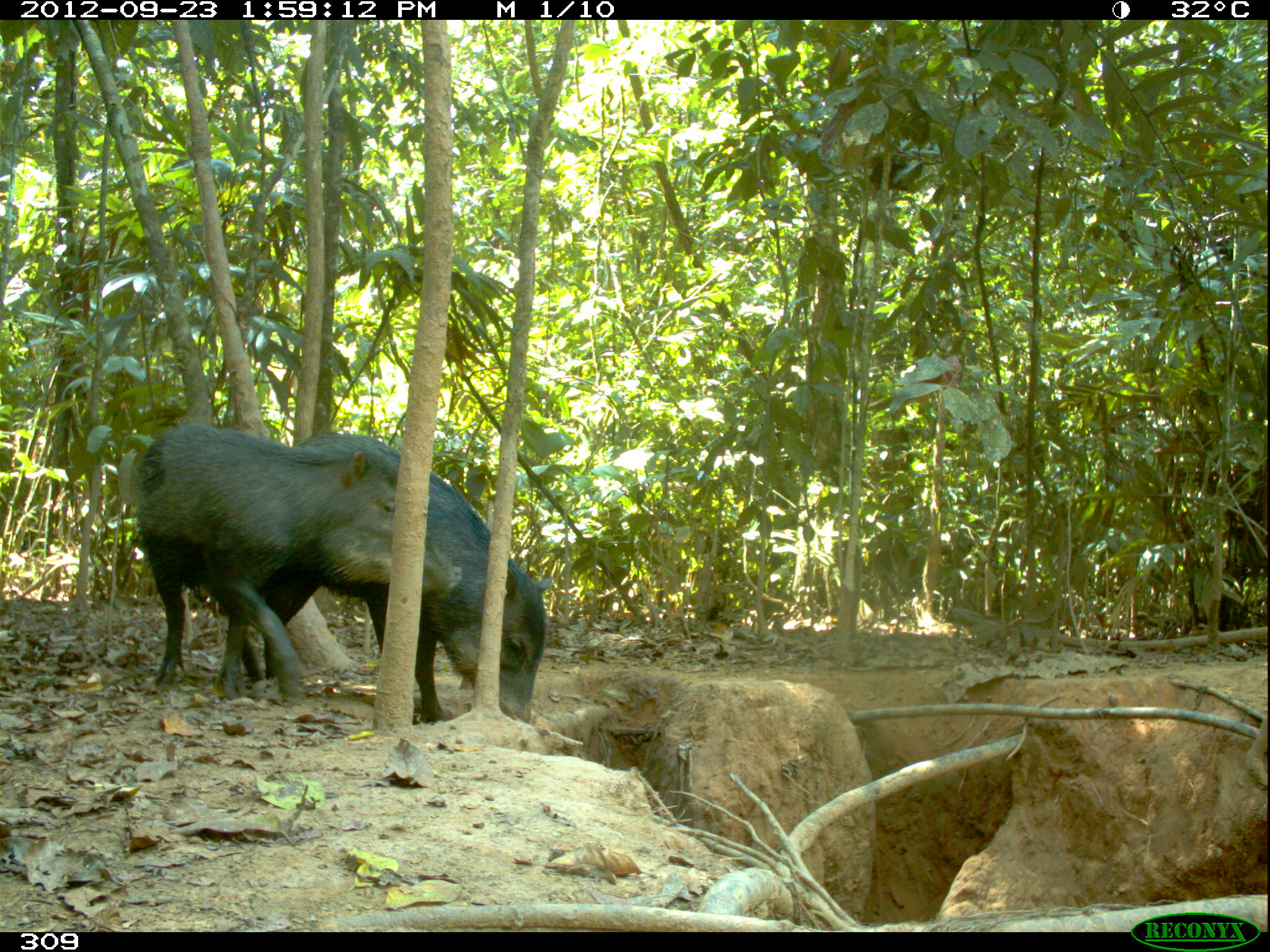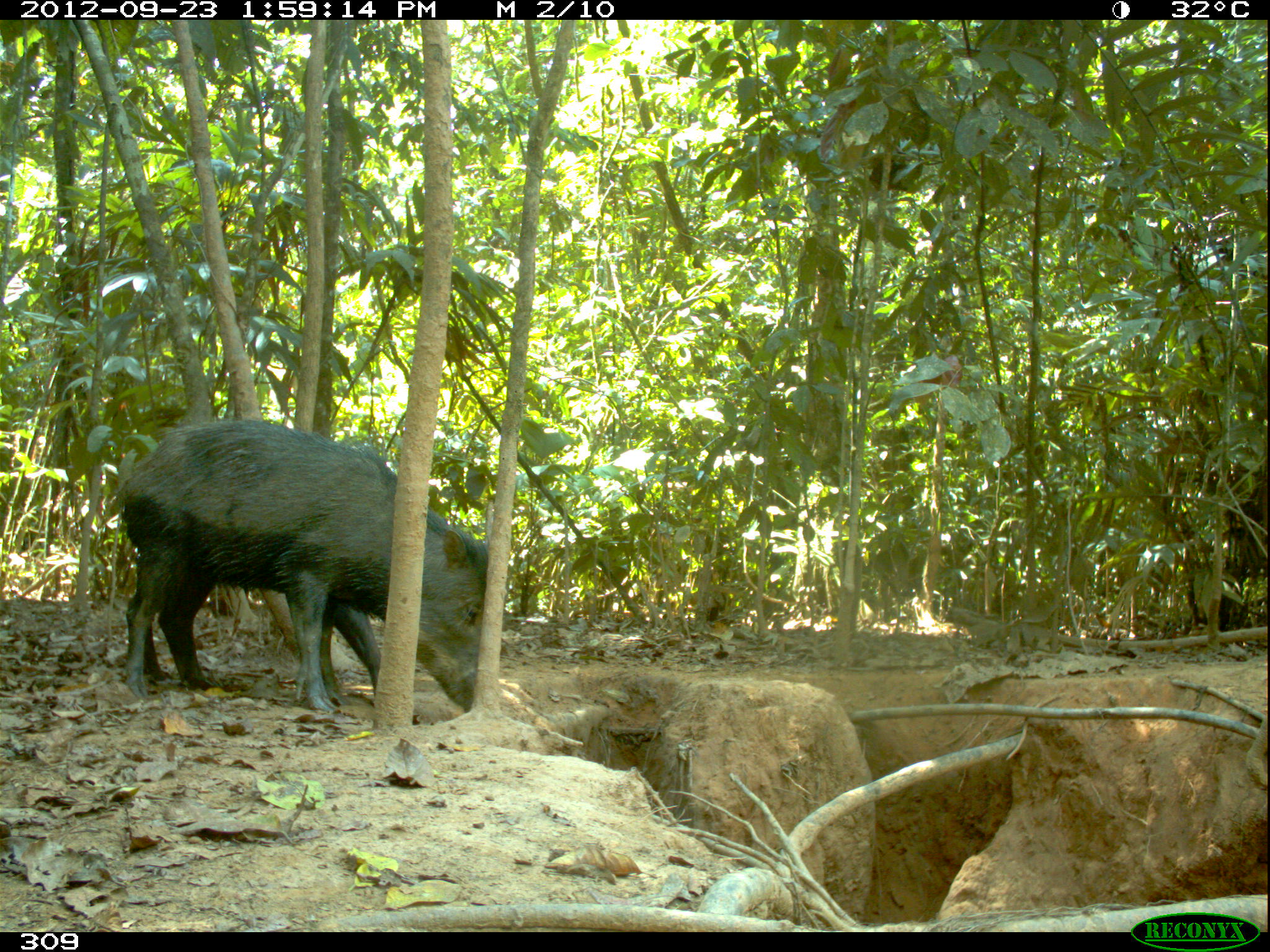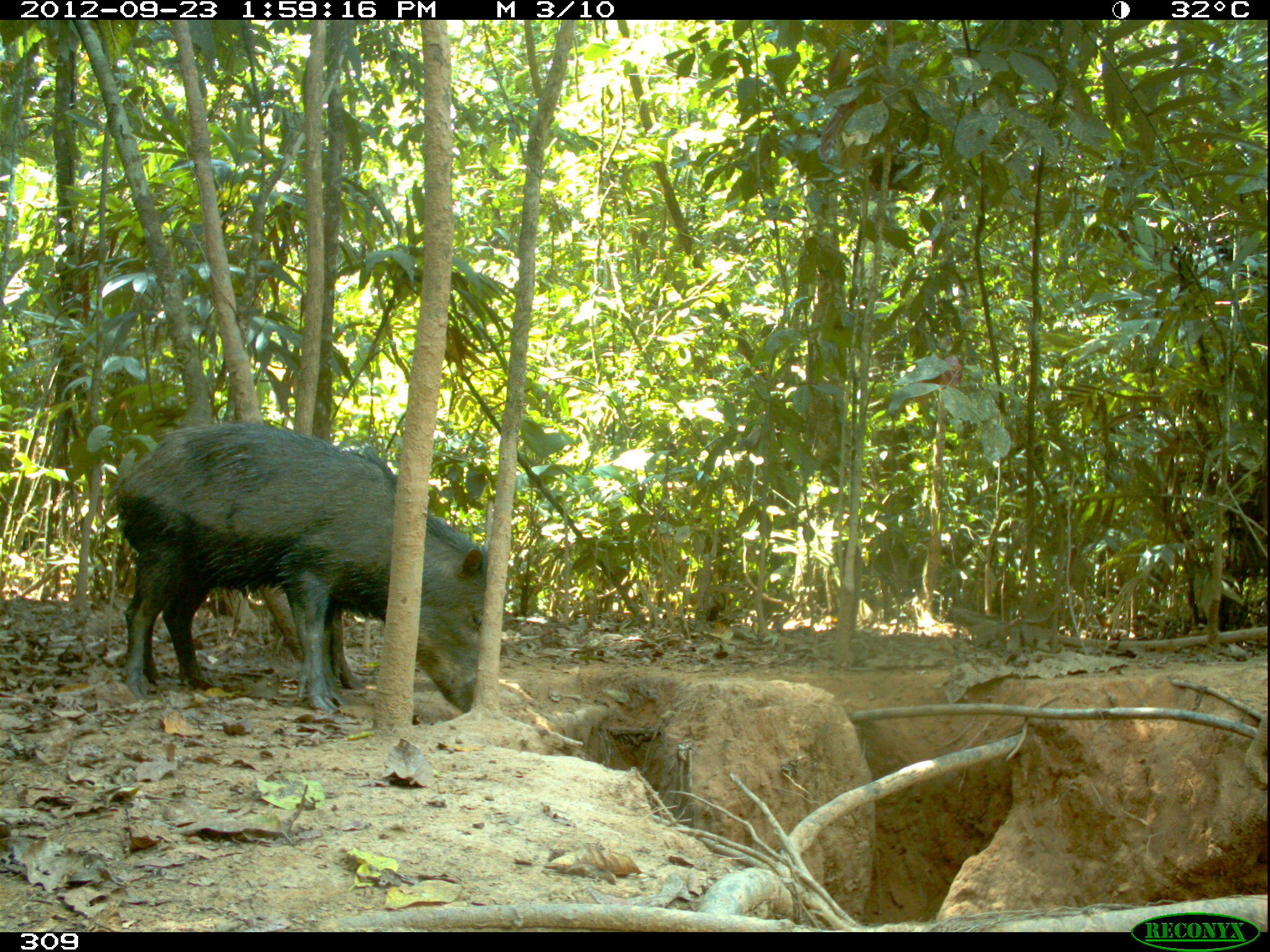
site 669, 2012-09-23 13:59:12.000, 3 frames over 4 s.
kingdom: Animalia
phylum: Chordata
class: Mammalia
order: Artiodactyla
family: Tayassuidae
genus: Tayassu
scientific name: Tayassu pecari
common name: white-lipped peccary